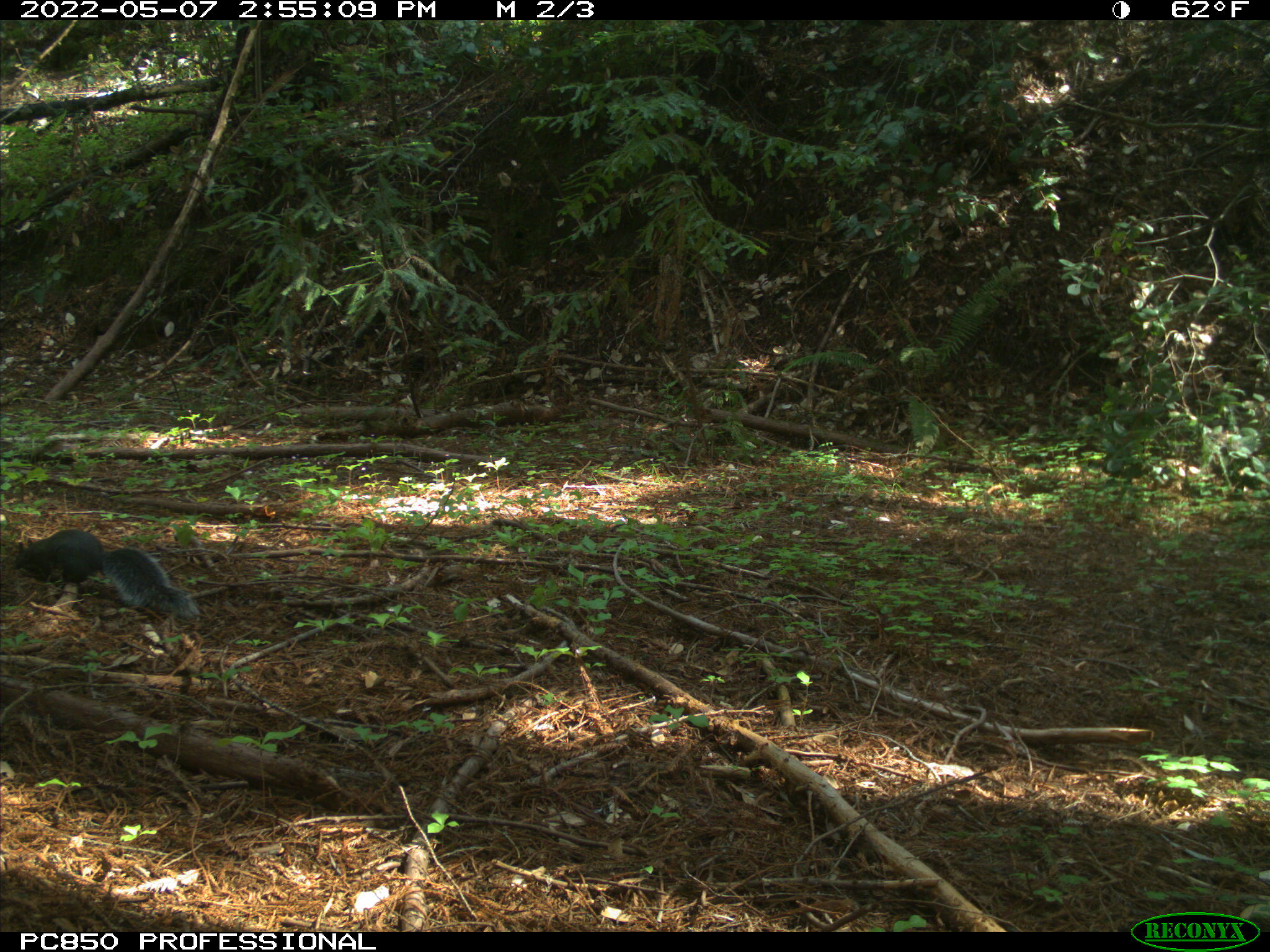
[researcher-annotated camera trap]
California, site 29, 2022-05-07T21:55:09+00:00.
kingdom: Animalia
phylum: Chordata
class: Mammalia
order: Rodentia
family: Sciuridae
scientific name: Sciuridae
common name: squirrel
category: unknown squirrel